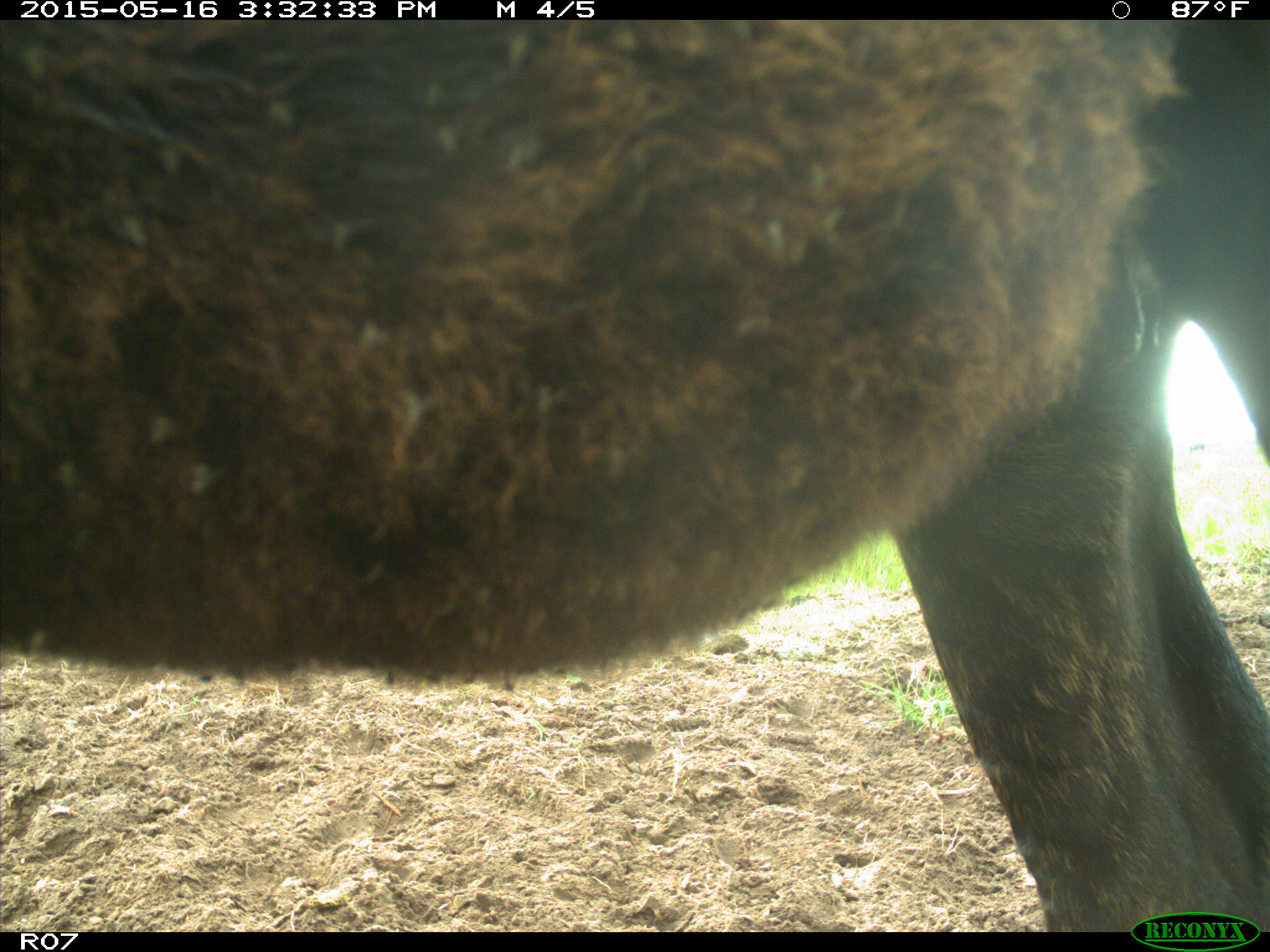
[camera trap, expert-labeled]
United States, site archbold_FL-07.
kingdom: Animalia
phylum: Chordata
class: Mammalia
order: Artiodactyla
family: Bovidae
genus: Bos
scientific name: Bos taurus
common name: domestic cow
Bos taurus (domestic cow).